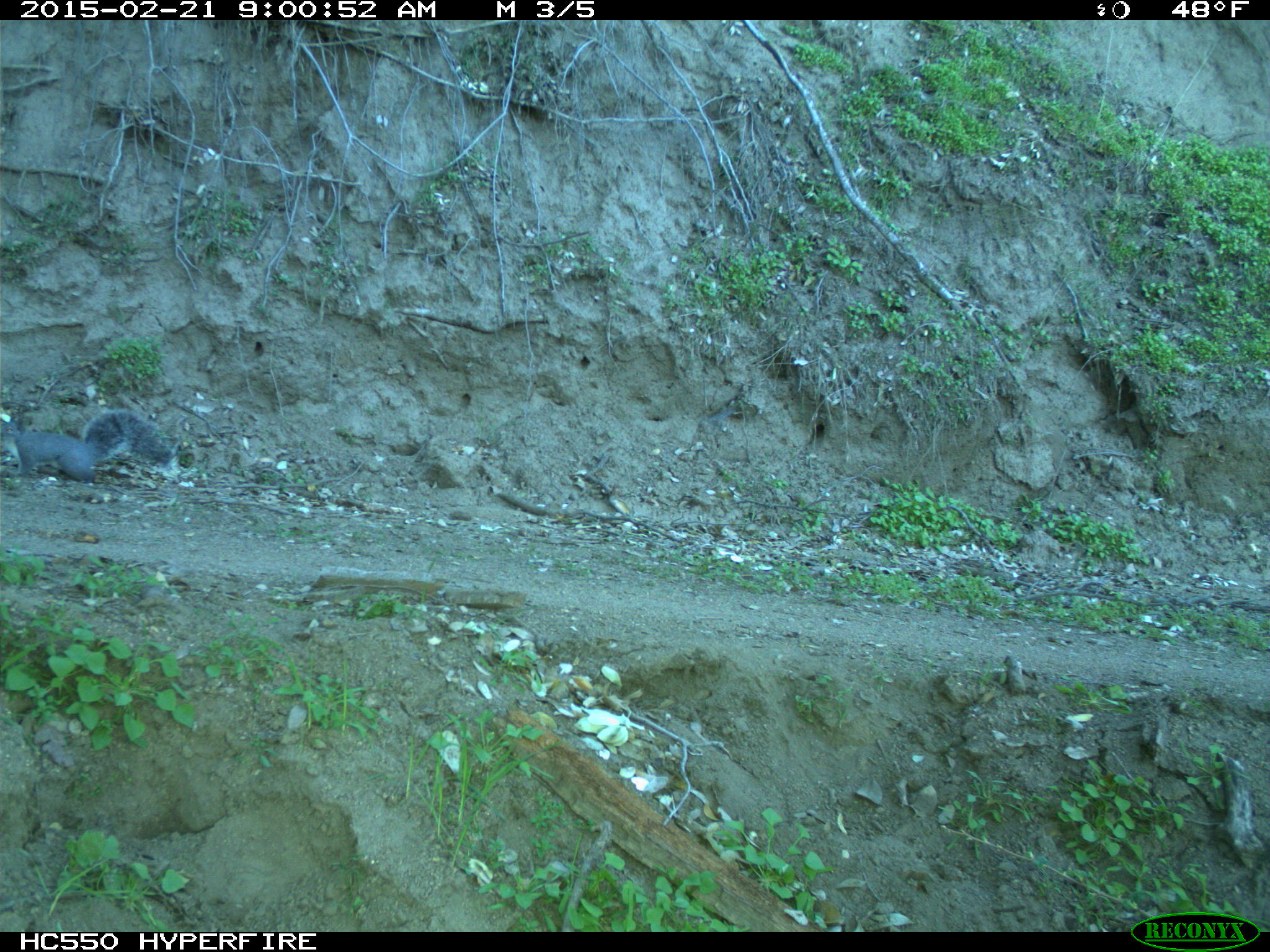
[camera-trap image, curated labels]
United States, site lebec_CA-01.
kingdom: Animalia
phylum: Chordata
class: Mammalia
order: Rodentia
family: Sciuridae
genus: Sciurus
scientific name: Sciurus carolinensis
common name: eastern gray squirrel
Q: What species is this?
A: Sciurus carolinensis (eastern gray squirrel).